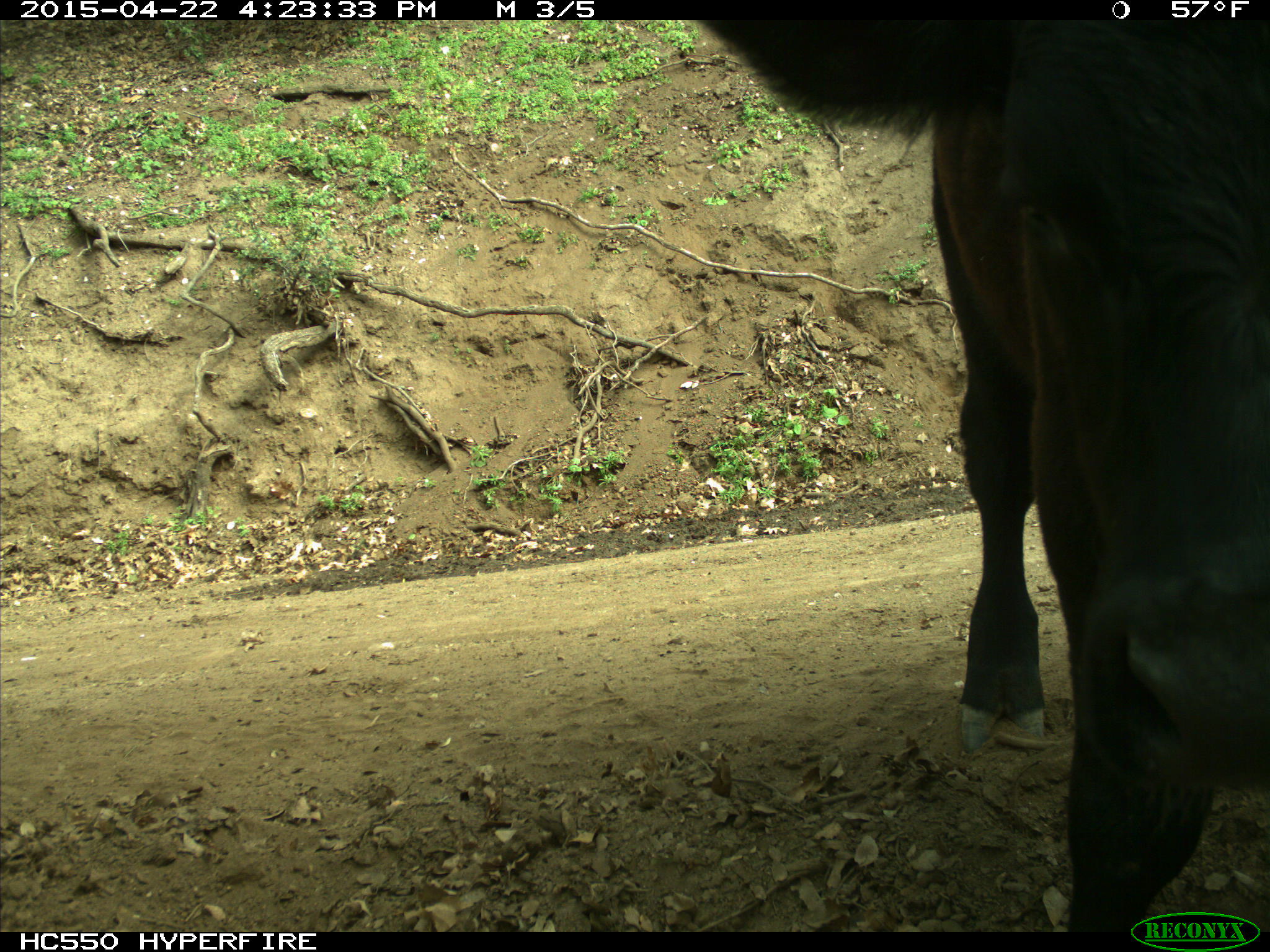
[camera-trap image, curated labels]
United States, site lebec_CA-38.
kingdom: Animalia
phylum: Chordata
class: Mammalia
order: Artiodactyla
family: Bovidae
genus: Bos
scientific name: Bos taurus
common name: domestic cow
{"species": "Bos taurus (domestic cow)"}